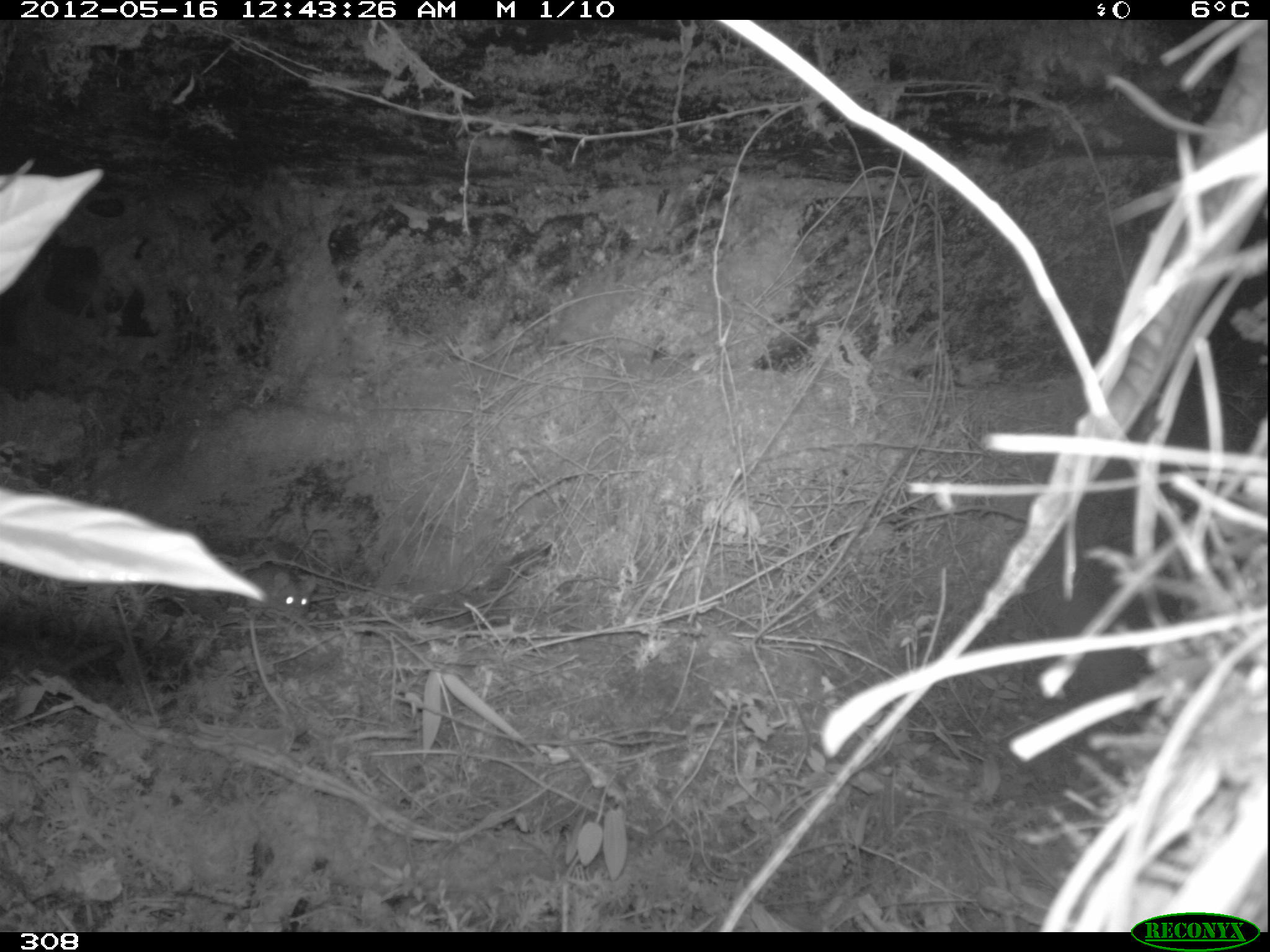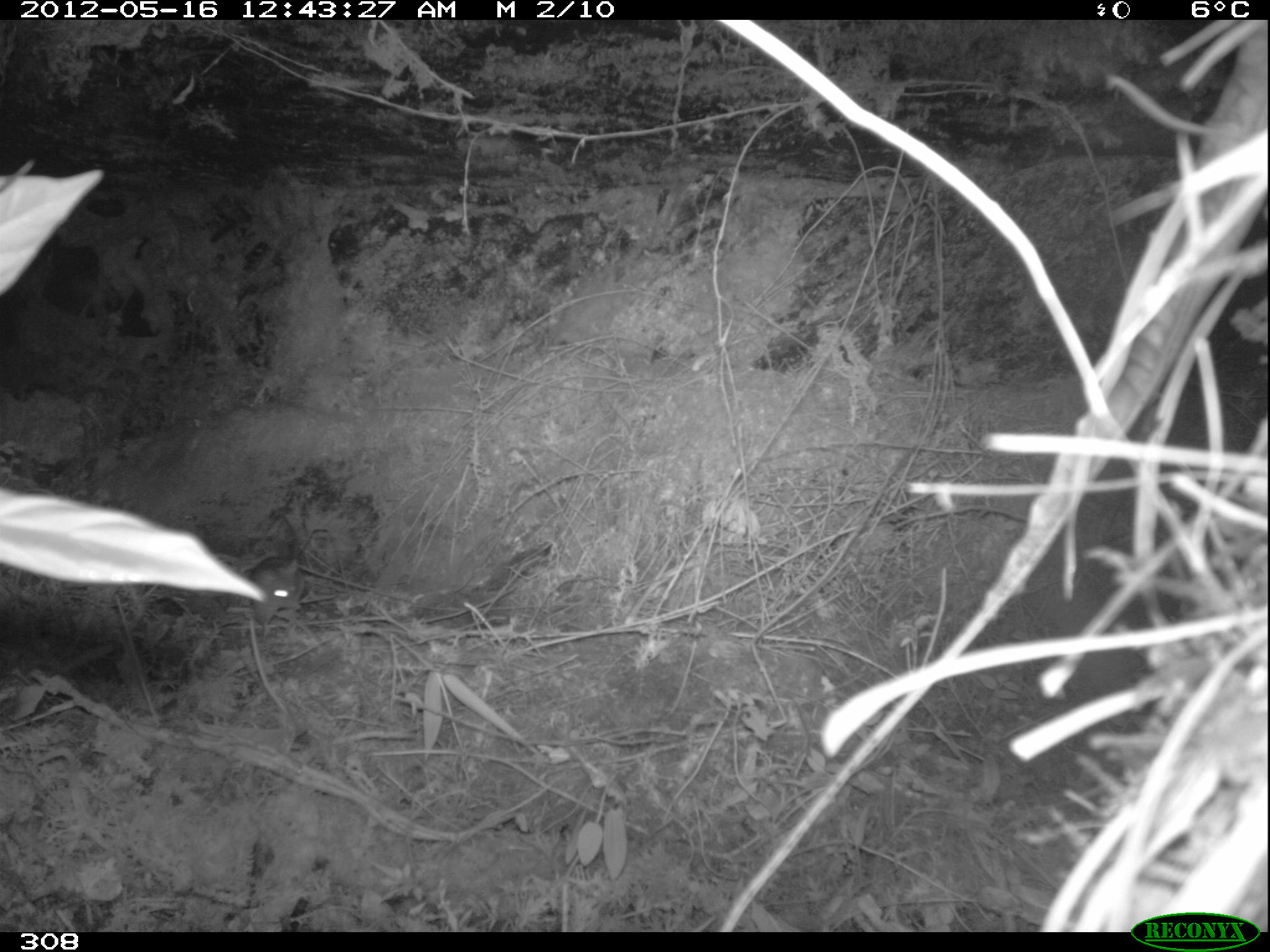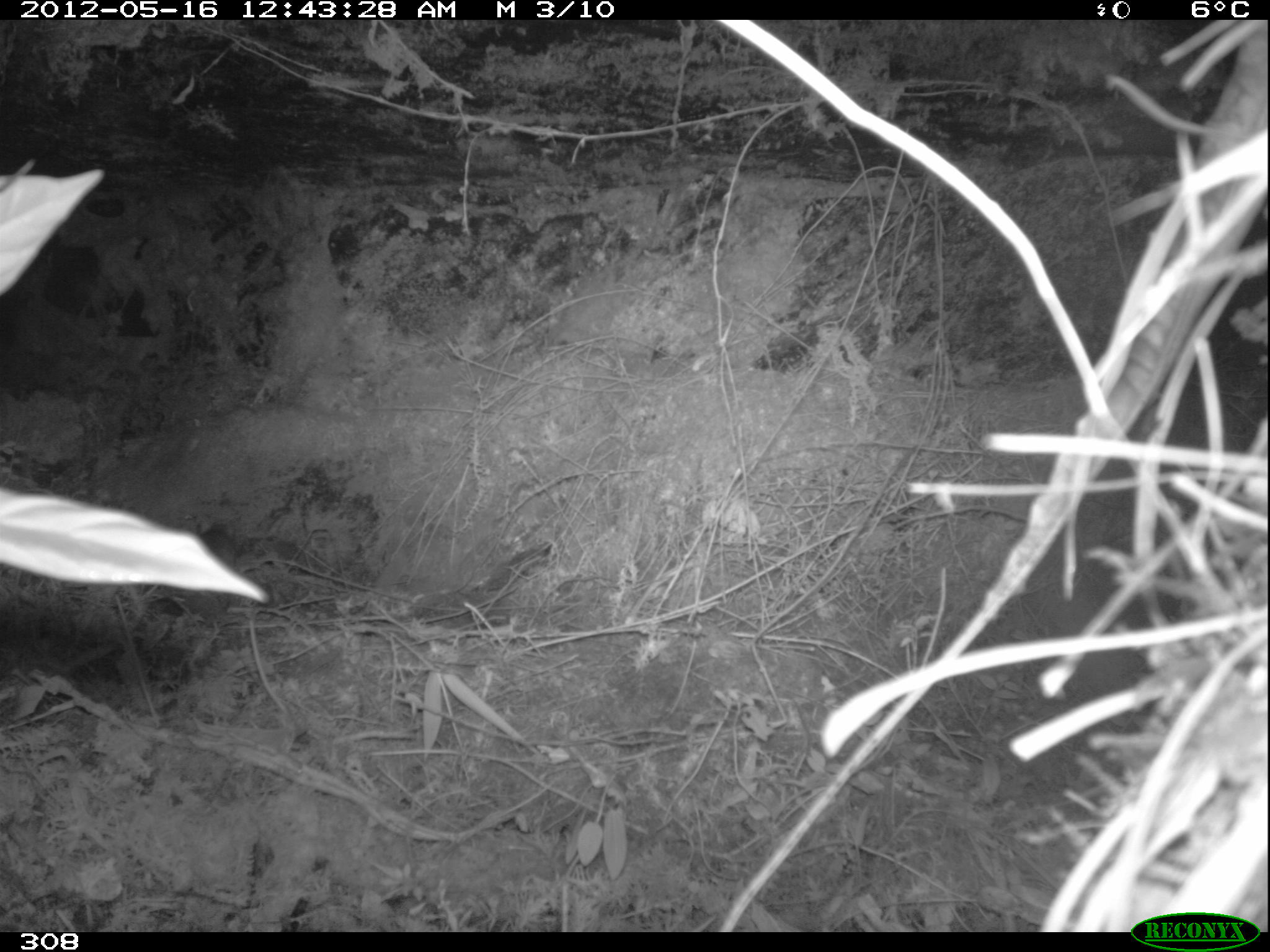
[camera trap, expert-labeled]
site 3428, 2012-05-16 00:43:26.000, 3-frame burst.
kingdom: Animalia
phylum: Chordata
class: Mammalia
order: Rodentia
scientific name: Rodentia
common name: rodents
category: unknown rodent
Unknown rodent (rodents) (Rodentia).